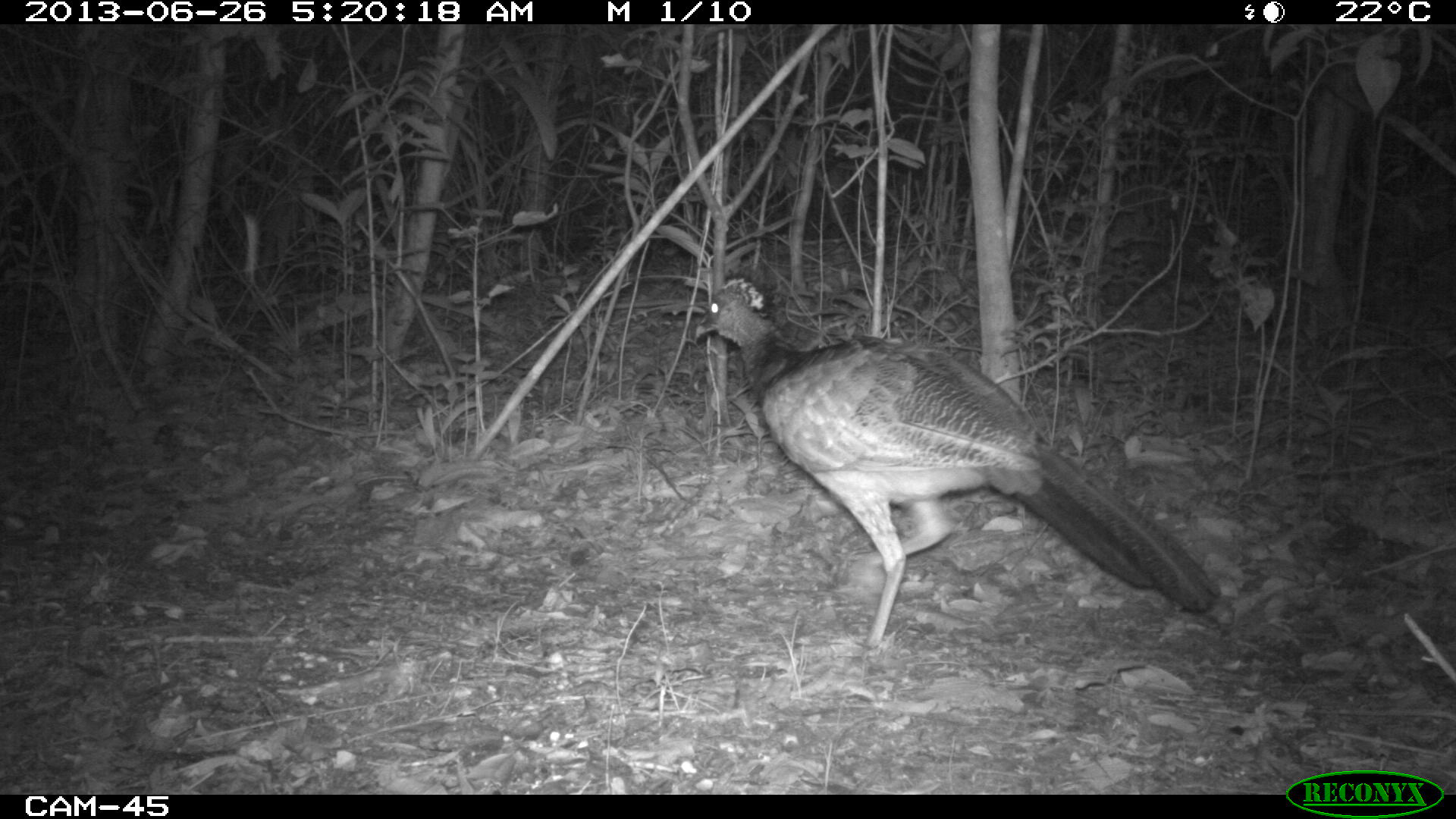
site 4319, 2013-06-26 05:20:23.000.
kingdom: Animalia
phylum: Chordata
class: Aves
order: Galliformes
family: Cracidae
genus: Crax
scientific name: Crax rubra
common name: great curassow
Crax rubra (great curassow), count 1, sex female.